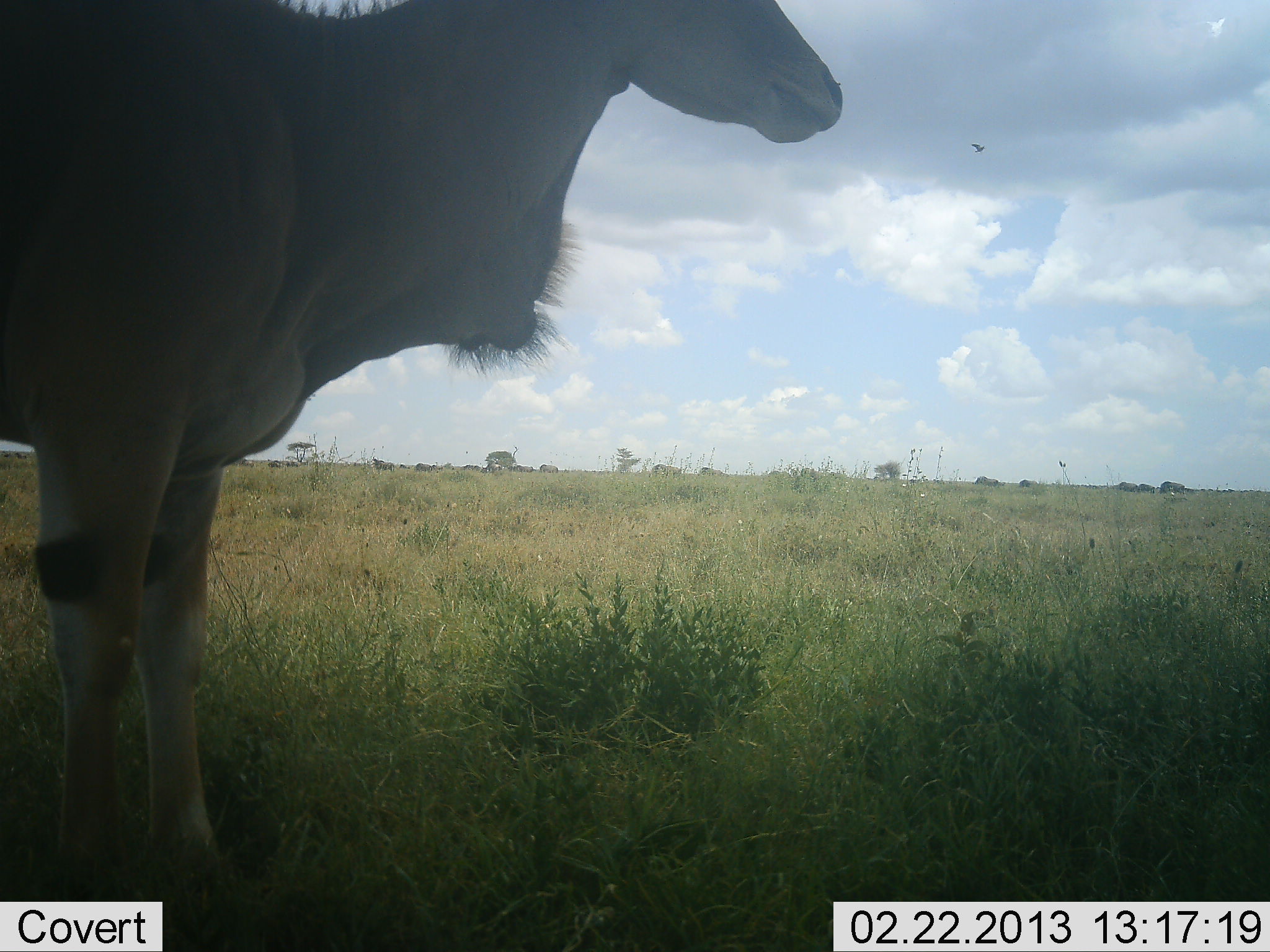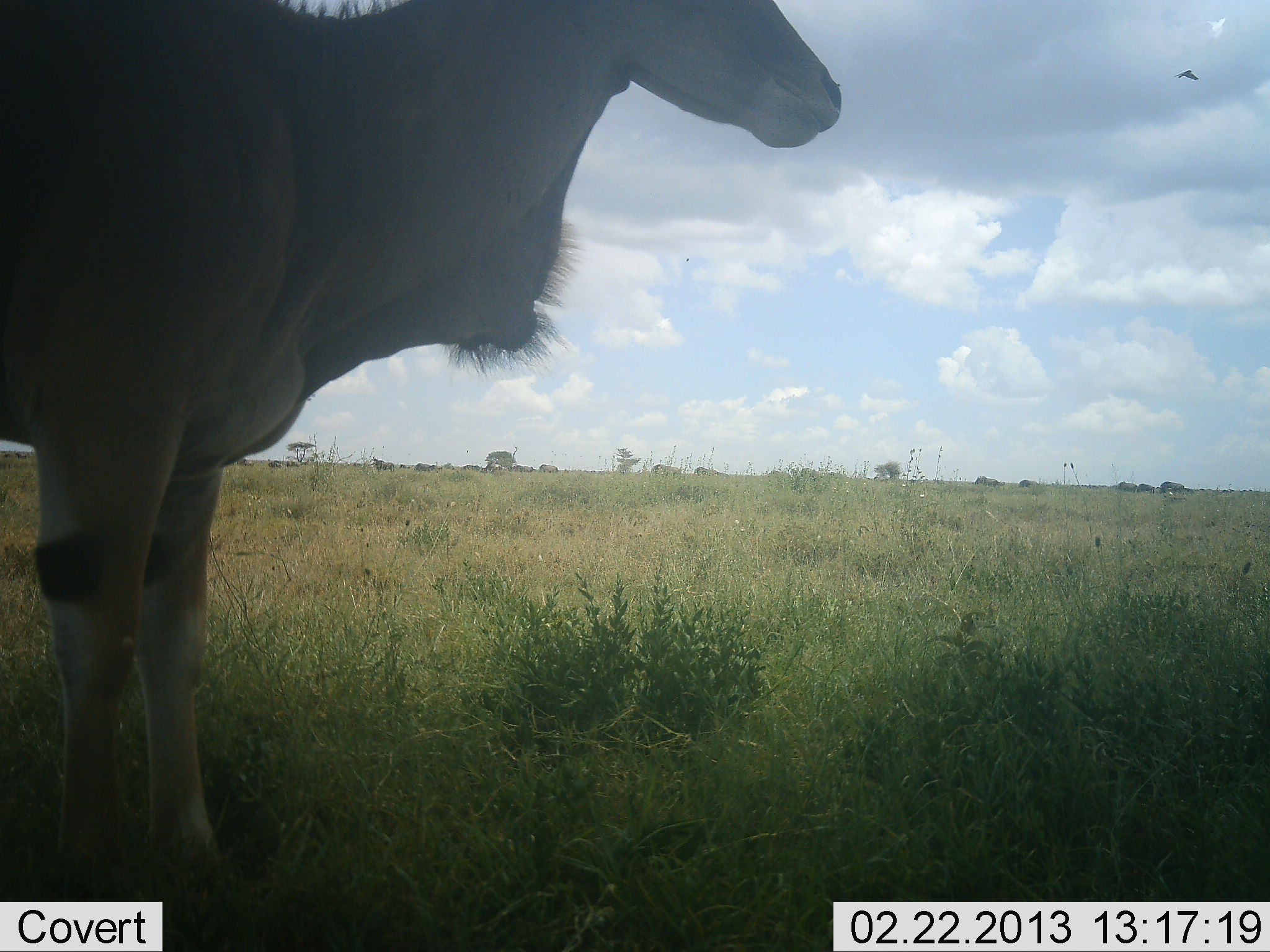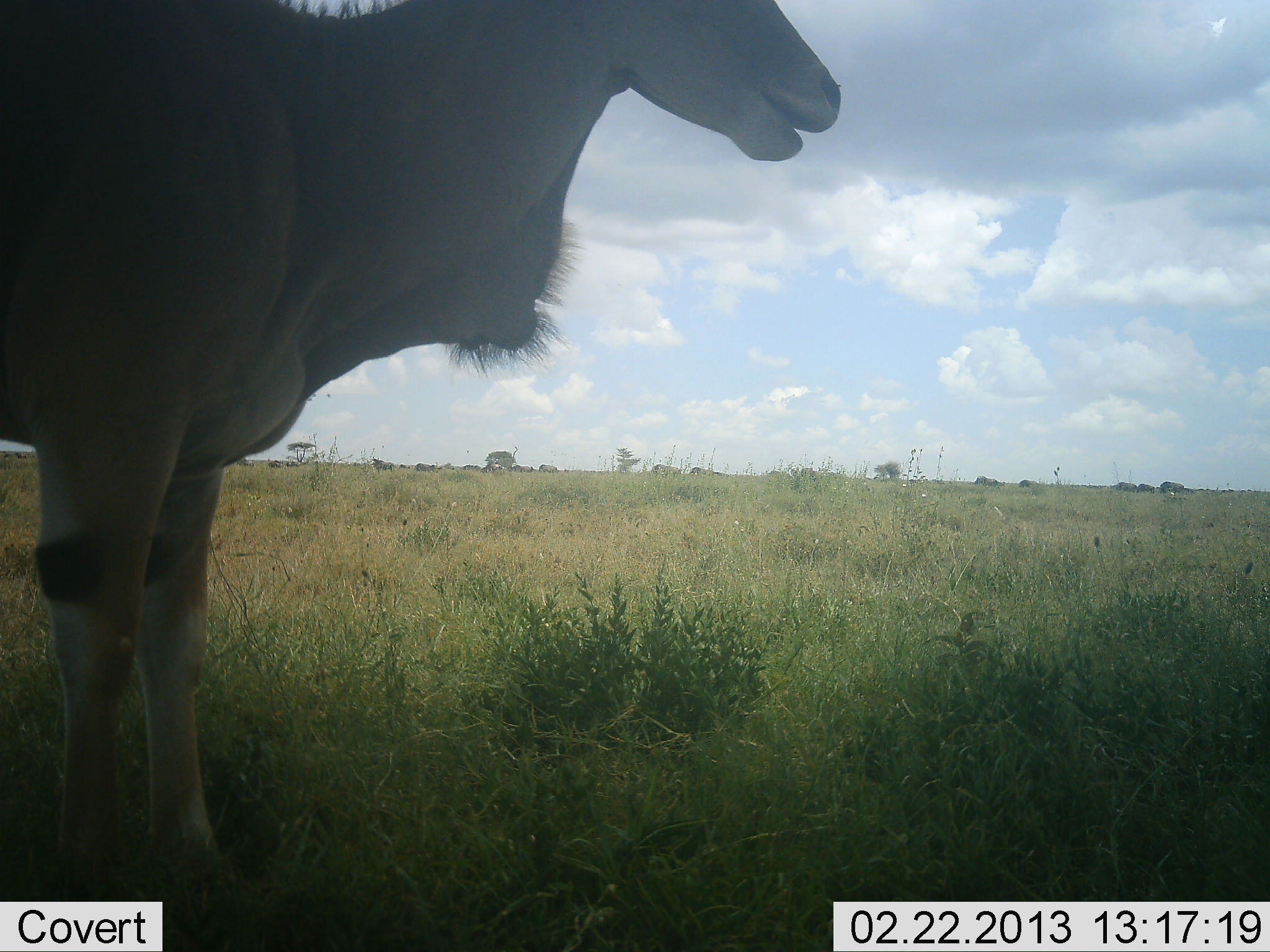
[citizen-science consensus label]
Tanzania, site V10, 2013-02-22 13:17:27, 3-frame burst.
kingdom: Animalia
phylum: Chordata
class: Mammalia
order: Artiodactyla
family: Bovidae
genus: Tragelaphus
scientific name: Tragelaphus oryx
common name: eland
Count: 1.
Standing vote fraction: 81%.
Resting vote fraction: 3%.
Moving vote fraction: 6%.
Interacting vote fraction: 0%.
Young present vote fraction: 0%.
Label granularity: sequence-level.